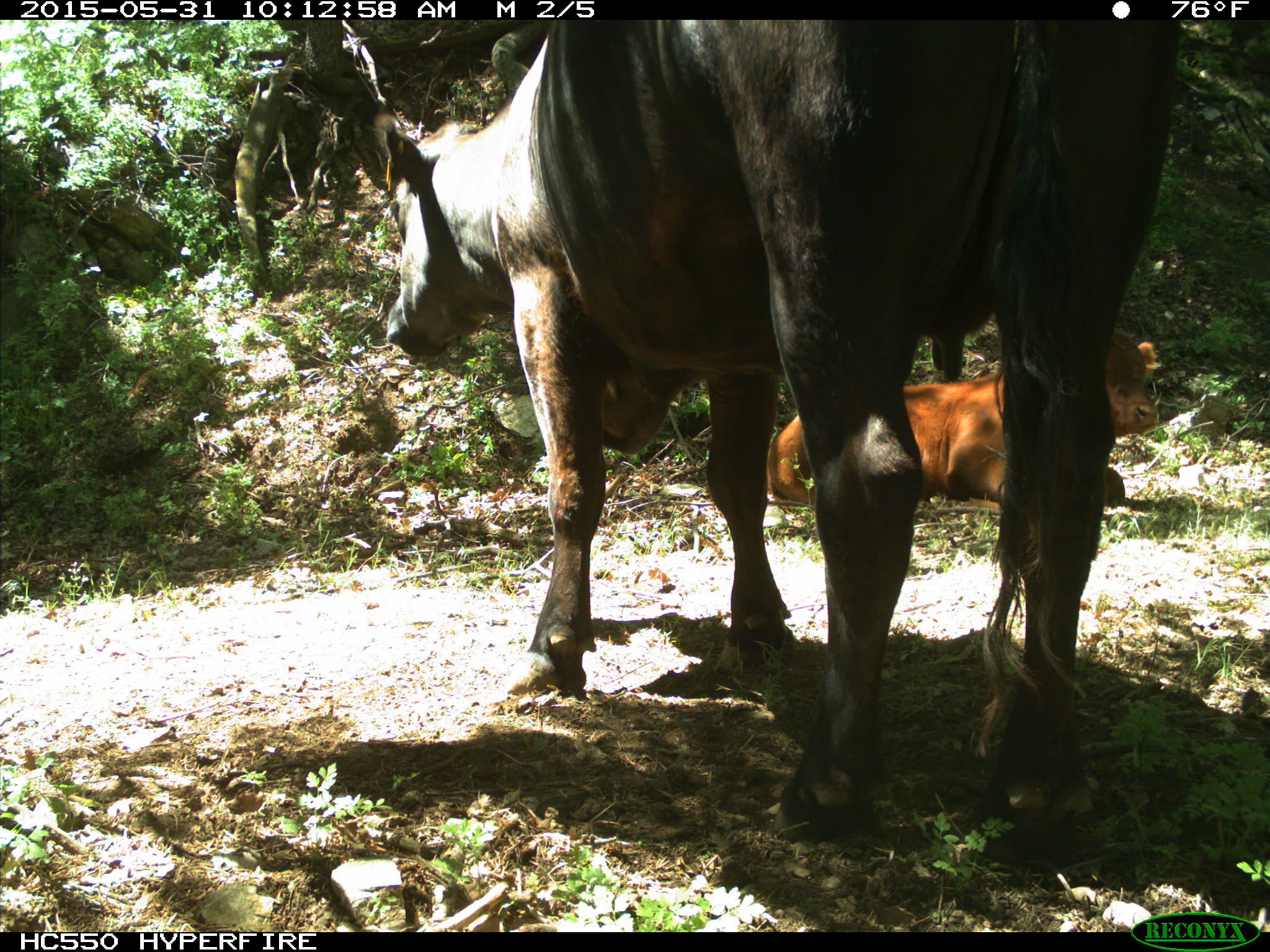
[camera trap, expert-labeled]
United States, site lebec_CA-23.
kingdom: Animalia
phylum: Chordata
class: Mammalia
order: Artiodactyla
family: Bovidae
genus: Bos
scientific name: Bos taurus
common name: domestic cow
Bos taurus (domestic cow).